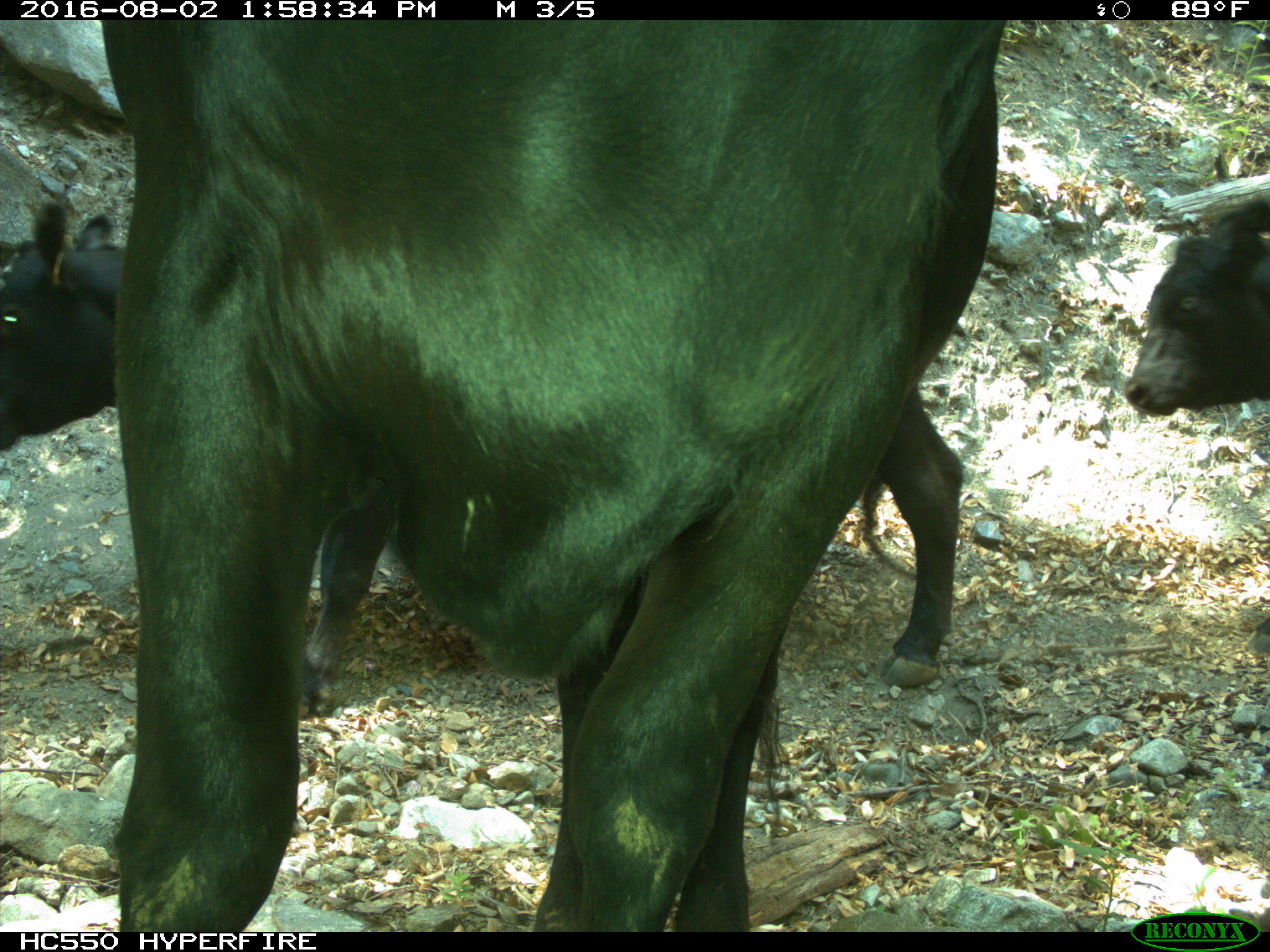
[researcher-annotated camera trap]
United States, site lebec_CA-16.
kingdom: Animalia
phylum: Chordata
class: Mammalia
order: Artiodactyla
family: Bovidae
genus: Bos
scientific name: Bos taurus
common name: domestic cow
Bos taurus (domestic cow).